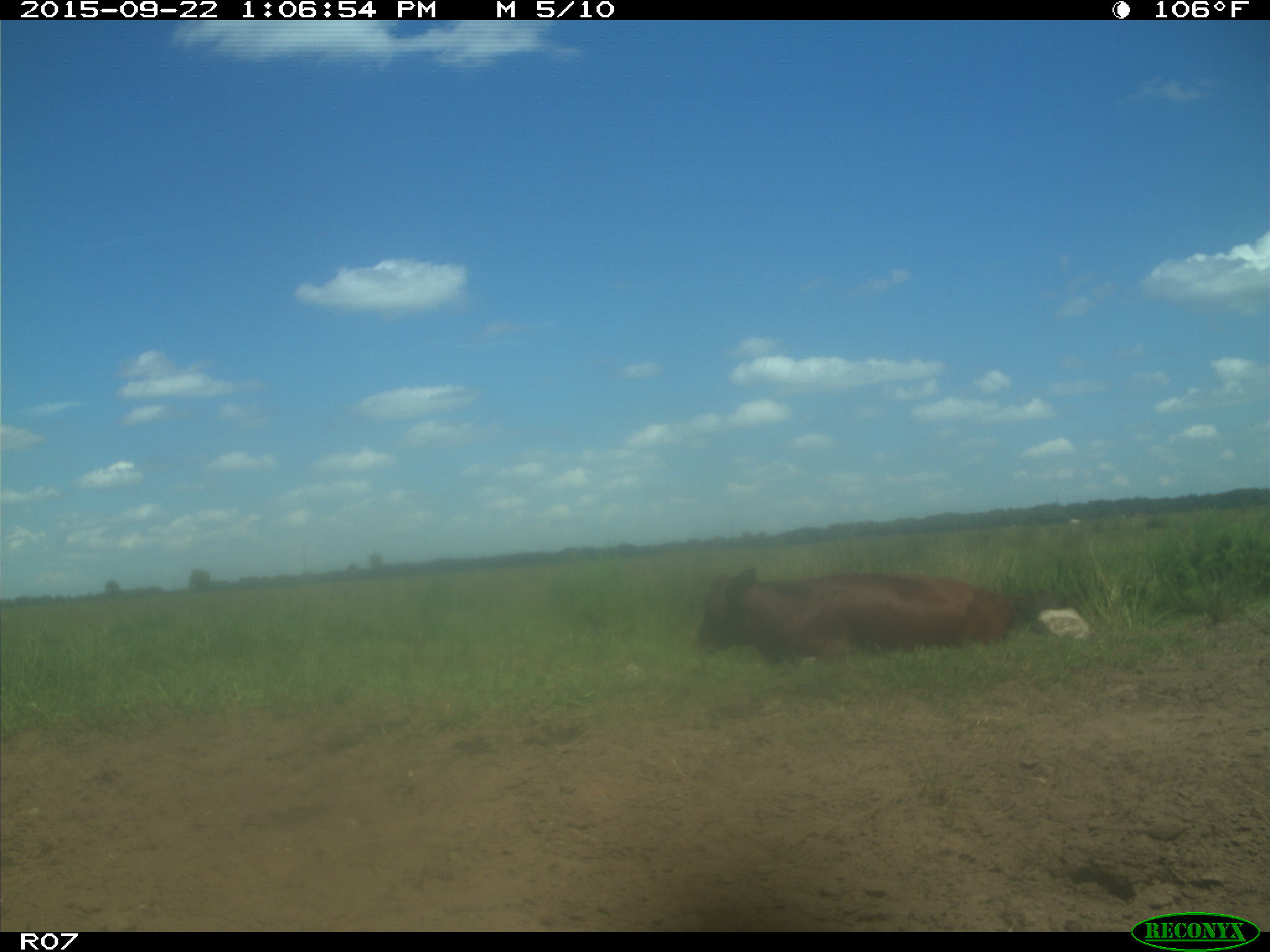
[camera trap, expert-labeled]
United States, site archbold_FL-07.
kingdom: Animalia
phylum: Chordata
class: Mammalia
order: Artiodactyla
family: Bovidae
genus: Bos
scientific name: Bos taurus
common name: domestic cow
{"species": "Bos taurus (domestic cow)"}